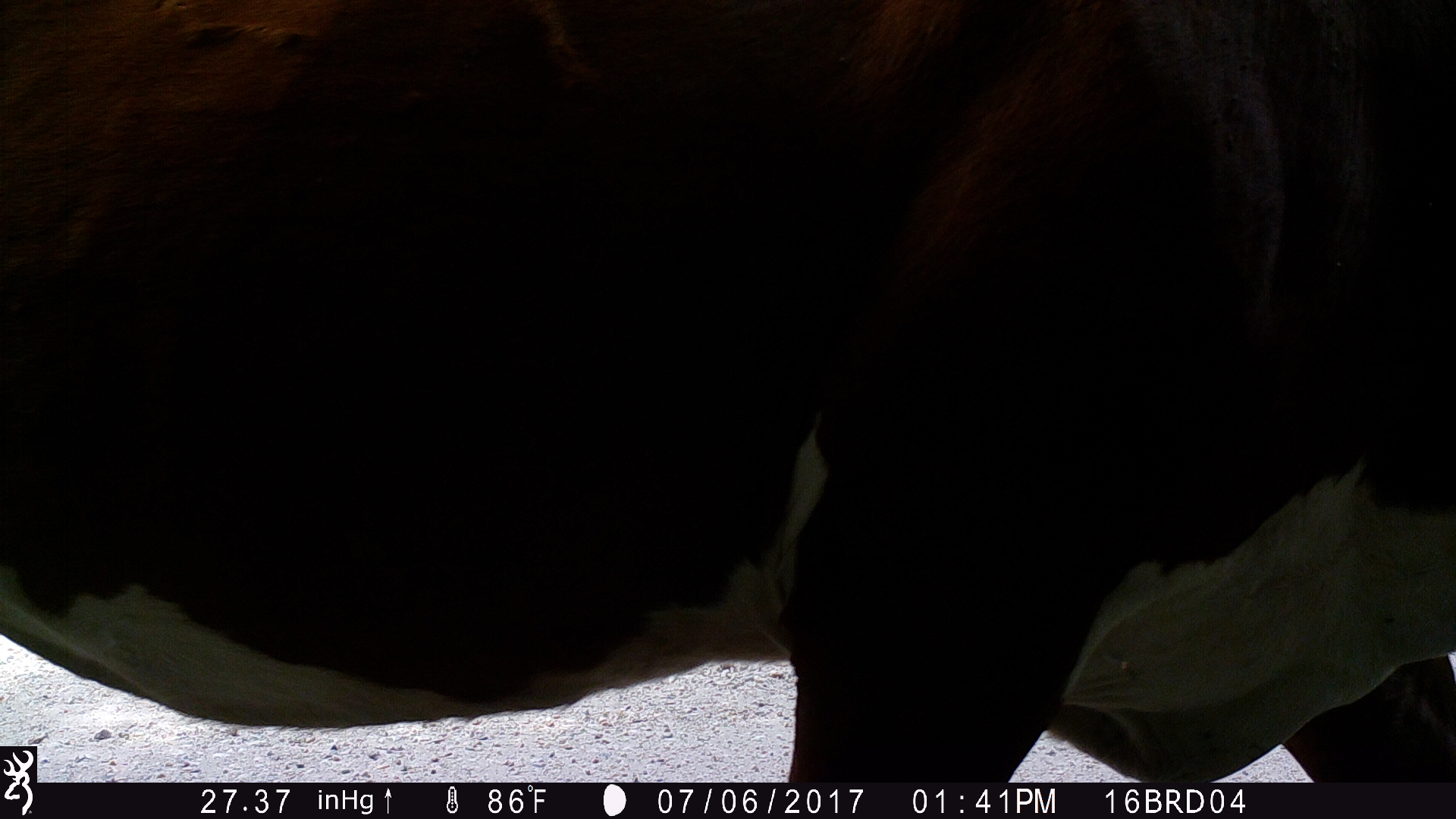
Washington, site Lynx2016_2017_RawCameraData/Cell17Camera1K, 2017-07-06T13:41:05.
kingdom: Animalia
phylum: Chordata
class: Mammalia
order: Artiodactyla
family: Bovidae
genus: Bos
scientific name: Bos taurus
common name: domestic cattle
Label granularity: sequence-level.